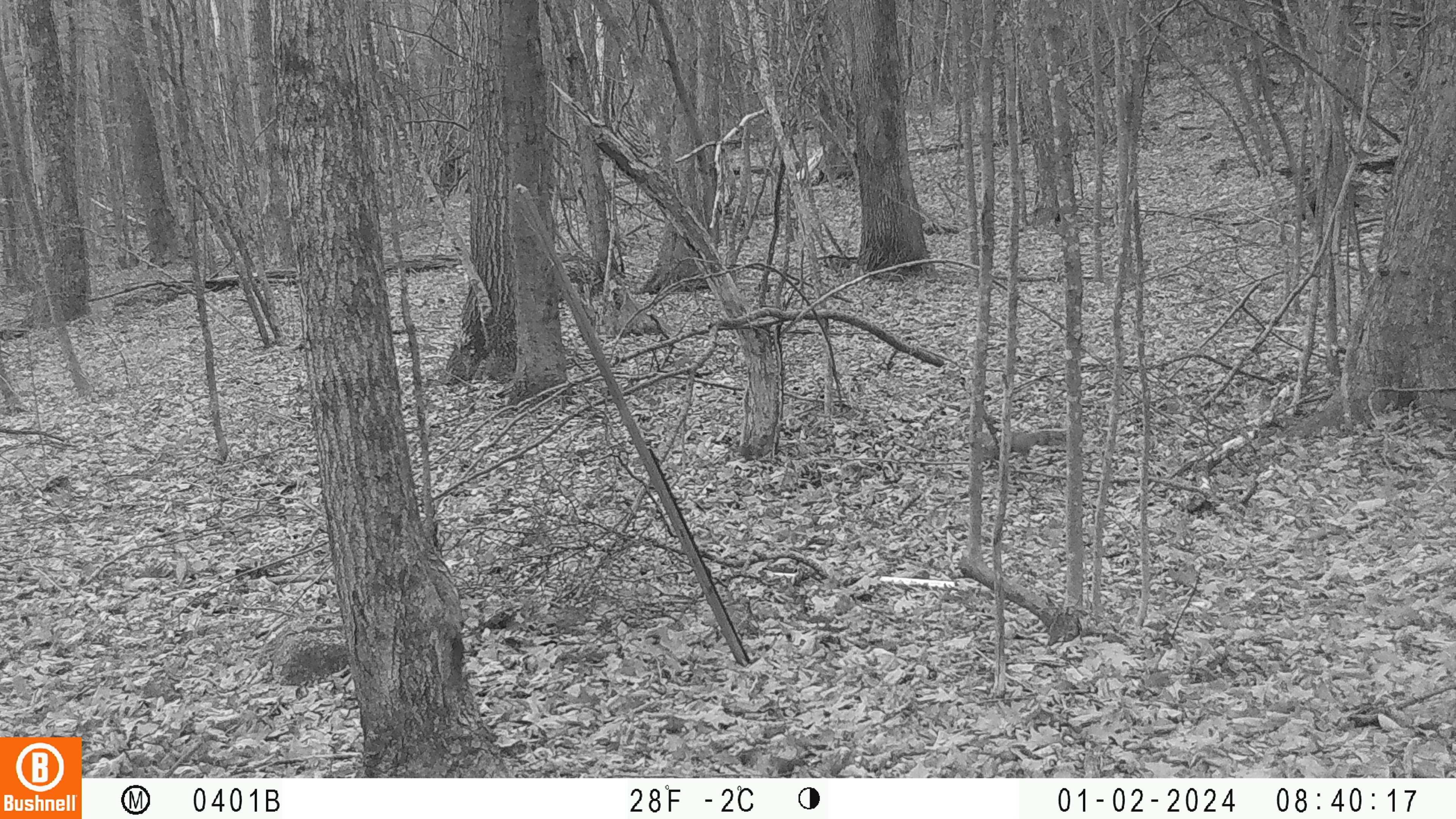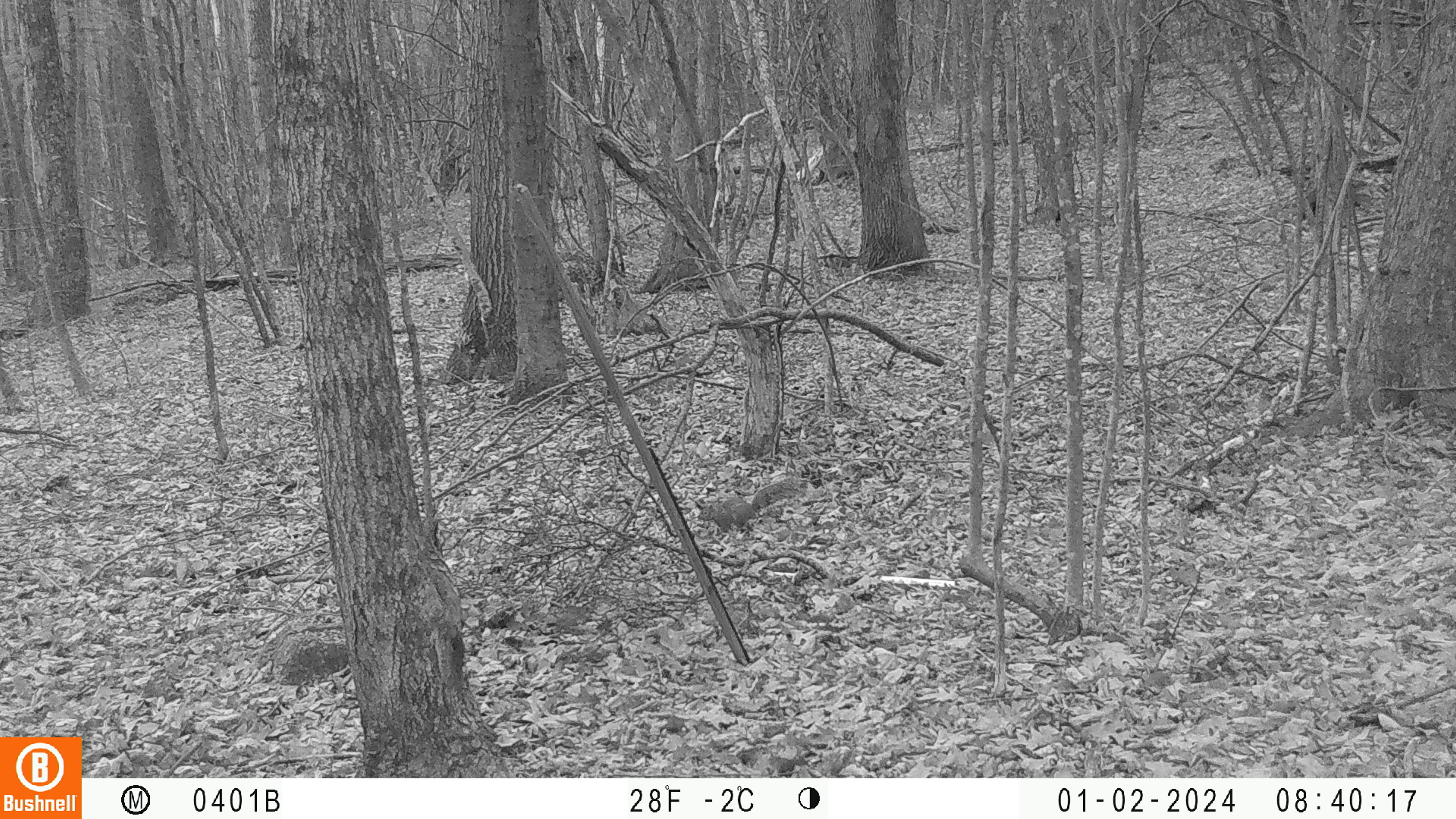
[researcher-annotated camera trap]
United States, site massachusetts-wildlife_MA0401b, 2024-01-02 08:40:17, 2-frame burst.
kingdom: Animalia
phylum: Chordata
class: Mammalia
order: Rodentia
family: Sciuridae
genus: Sciurus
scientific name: Sciurus carolinensis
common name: gray squirrel